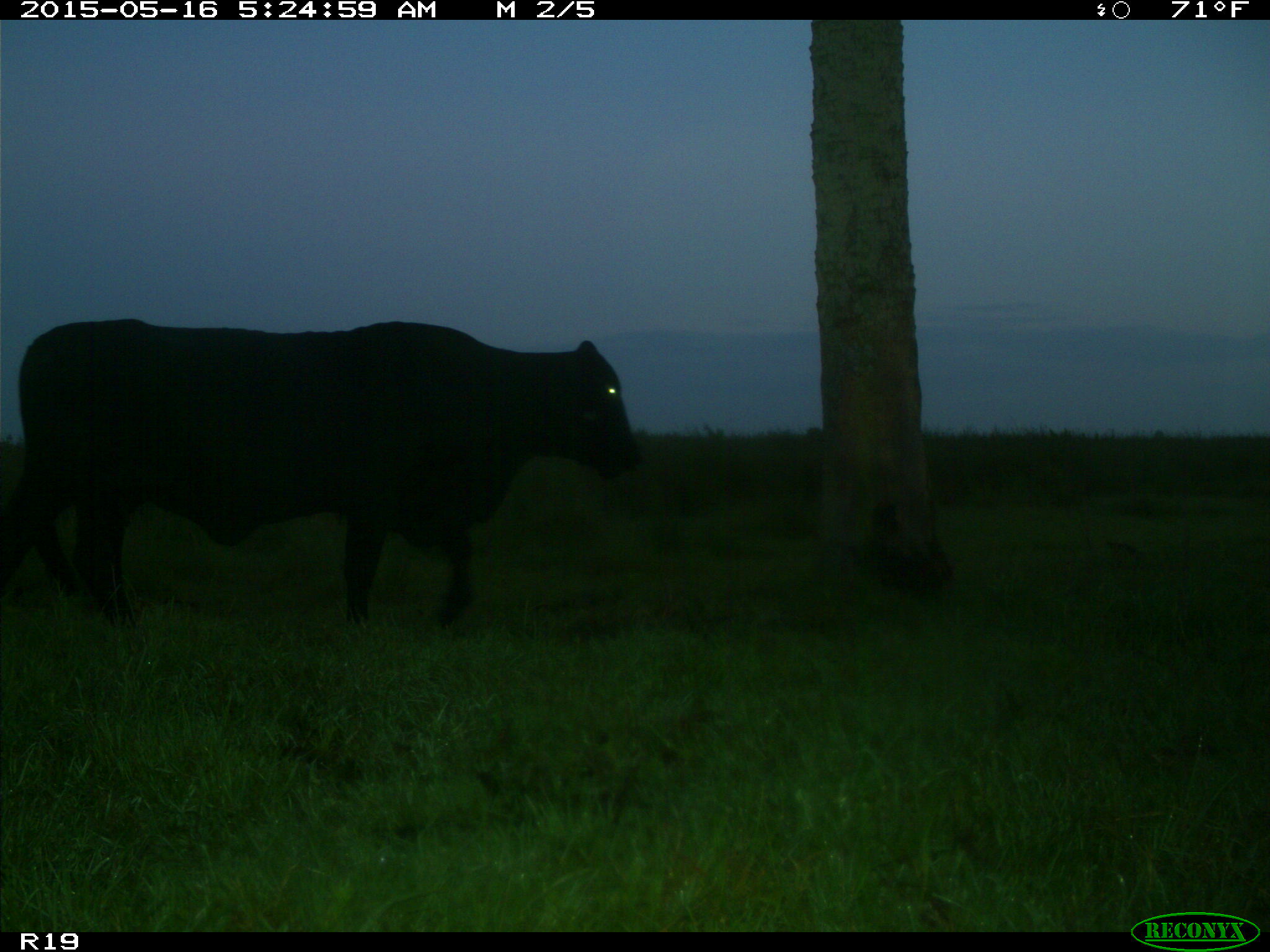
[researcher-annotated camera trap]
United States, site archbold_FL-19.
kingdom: Animalia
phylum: Chordata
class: Mammalia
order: Artiodactyla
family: Bovidae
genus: Bos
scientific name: Bos taurus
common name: domestic cow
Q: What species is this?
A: Bos taurus (domestic cow).